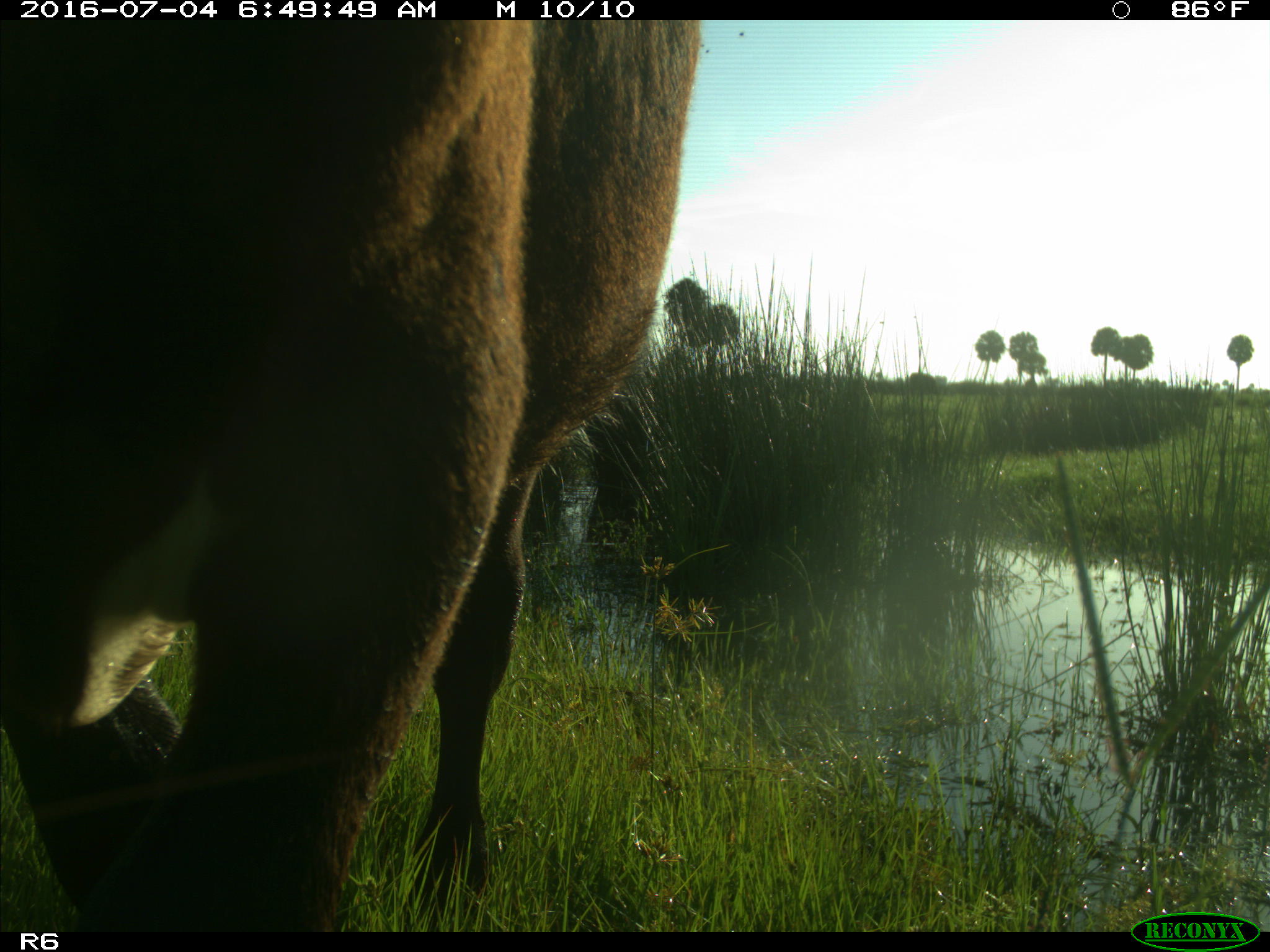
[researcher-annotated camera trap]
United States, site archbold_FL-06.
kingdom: Animalia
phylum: Chordata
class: Mammalia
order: Artiodactyla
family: Bovidae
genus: Bos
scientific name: Bos taurus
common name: domestic cow